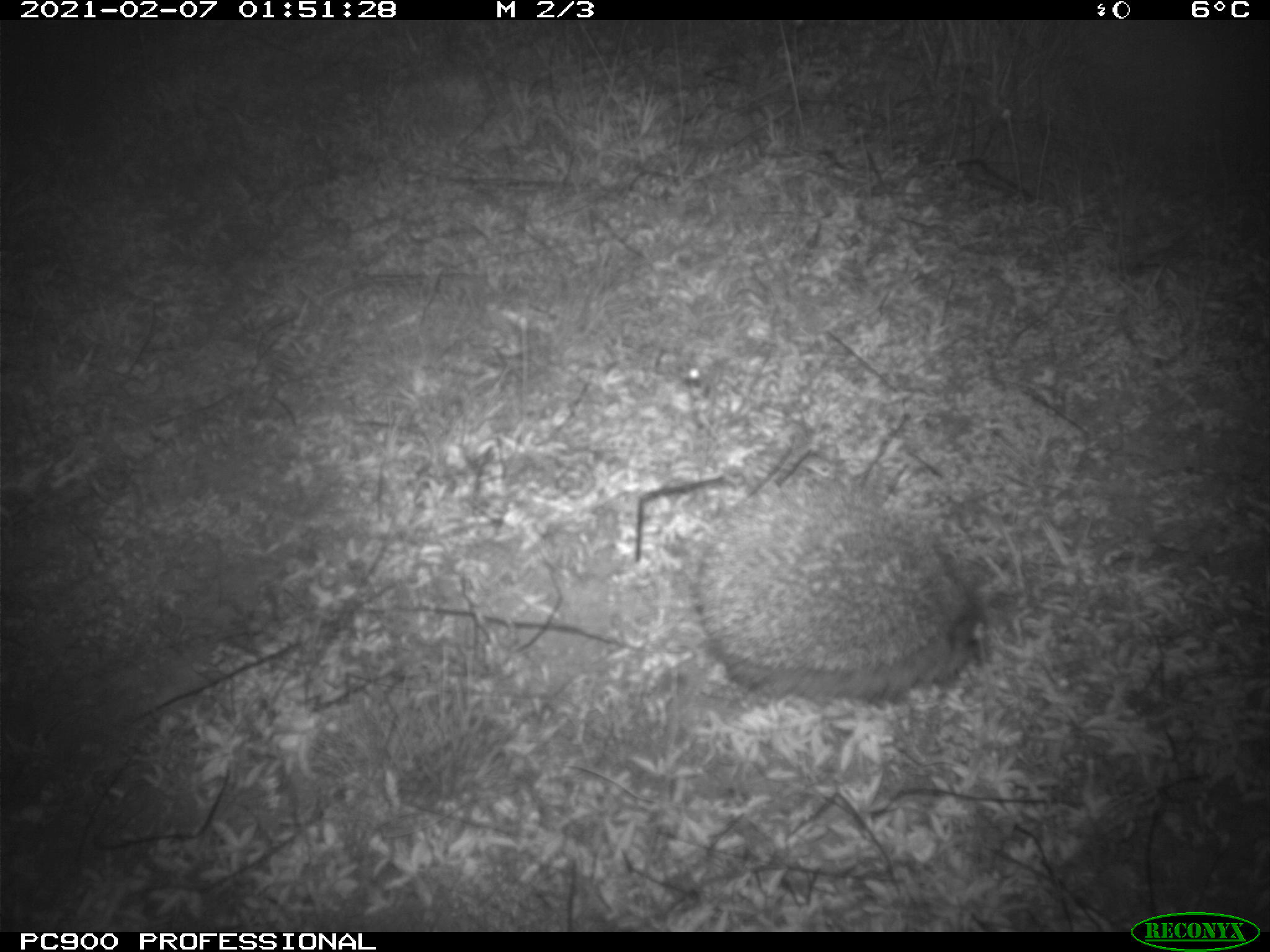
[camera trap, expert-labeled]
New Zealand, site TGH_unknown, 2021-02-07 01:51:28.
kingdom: Animalia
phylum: Chordata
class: Mammalia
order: Eulipotyphla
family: Erinaceidae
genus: Erinaceus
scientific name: Erinaceus europaeus europaeus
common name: european hedgehog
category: hedgehog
Hedgehog (european hedgehog) (Erinaceus europaeus europaeus).